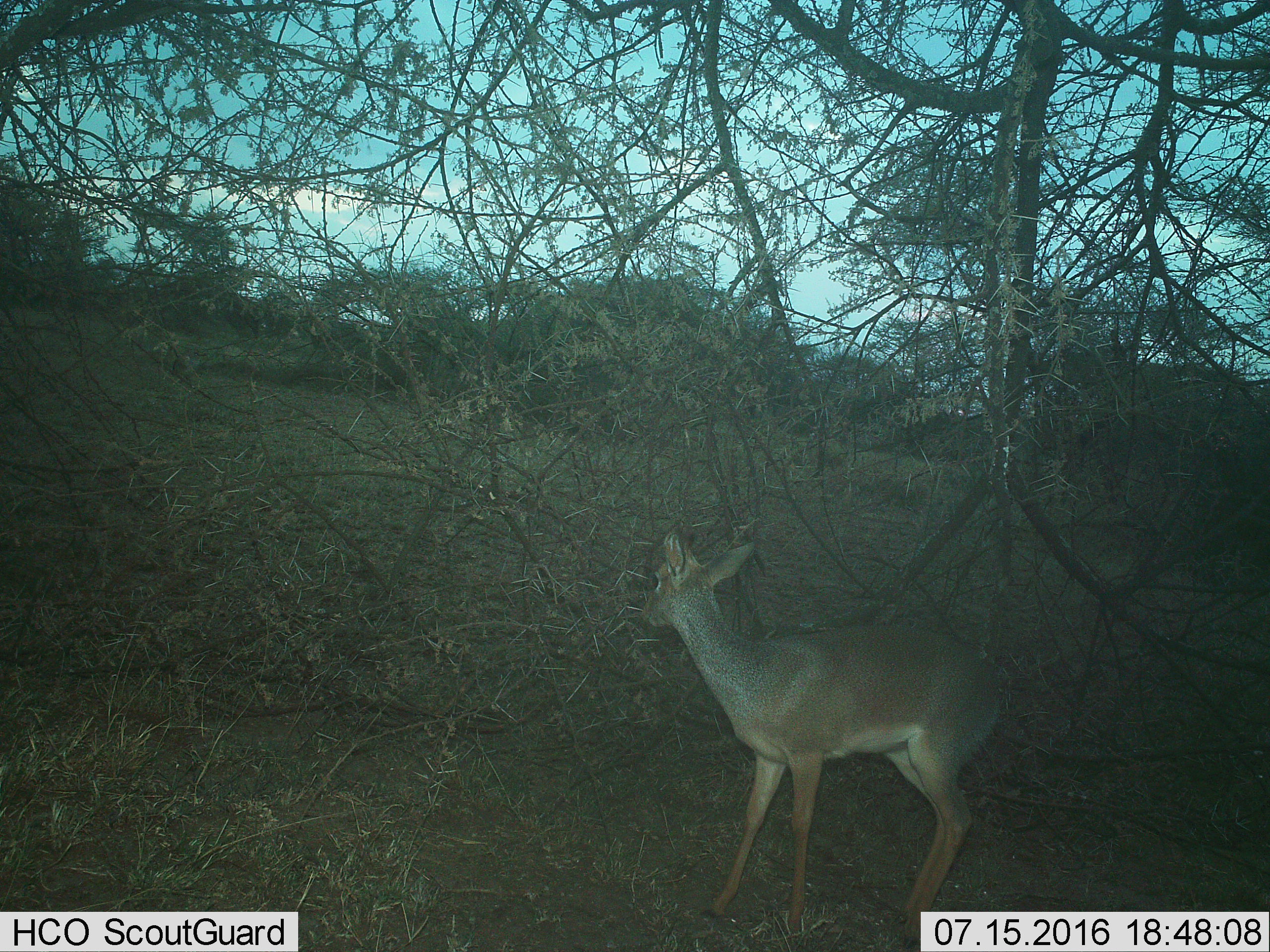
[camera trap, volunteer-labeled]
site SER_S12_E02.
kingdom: Animalia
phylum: Chordata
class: Mammalia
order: Artiodactyla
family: Bovidae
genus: Madoqua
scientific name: Madoqua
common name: dik-dik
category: dikdik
Dikdik (dik-dik) (Madoqua), count 1. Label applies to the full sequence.